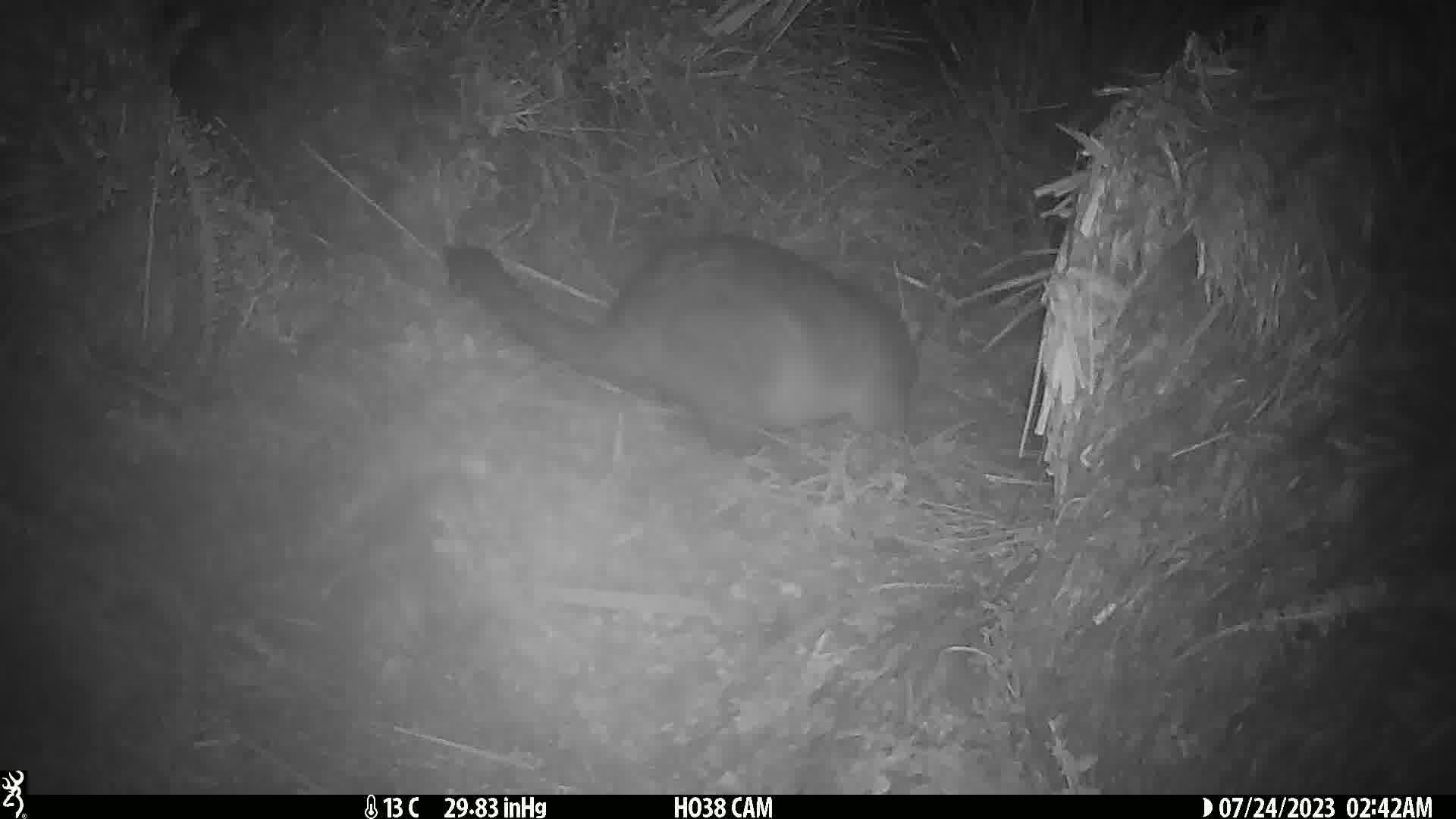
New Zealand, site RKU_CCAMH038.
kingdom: Animalia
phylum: Chordata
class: Mammalia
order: Diprotodontia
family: Phalangeridae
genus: Trichosurus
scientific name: Trichosurus vulpecula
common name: common brushtail possum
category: possum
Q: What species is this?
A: Possum (common brushtail possum) (Trichosurus vulpecula).